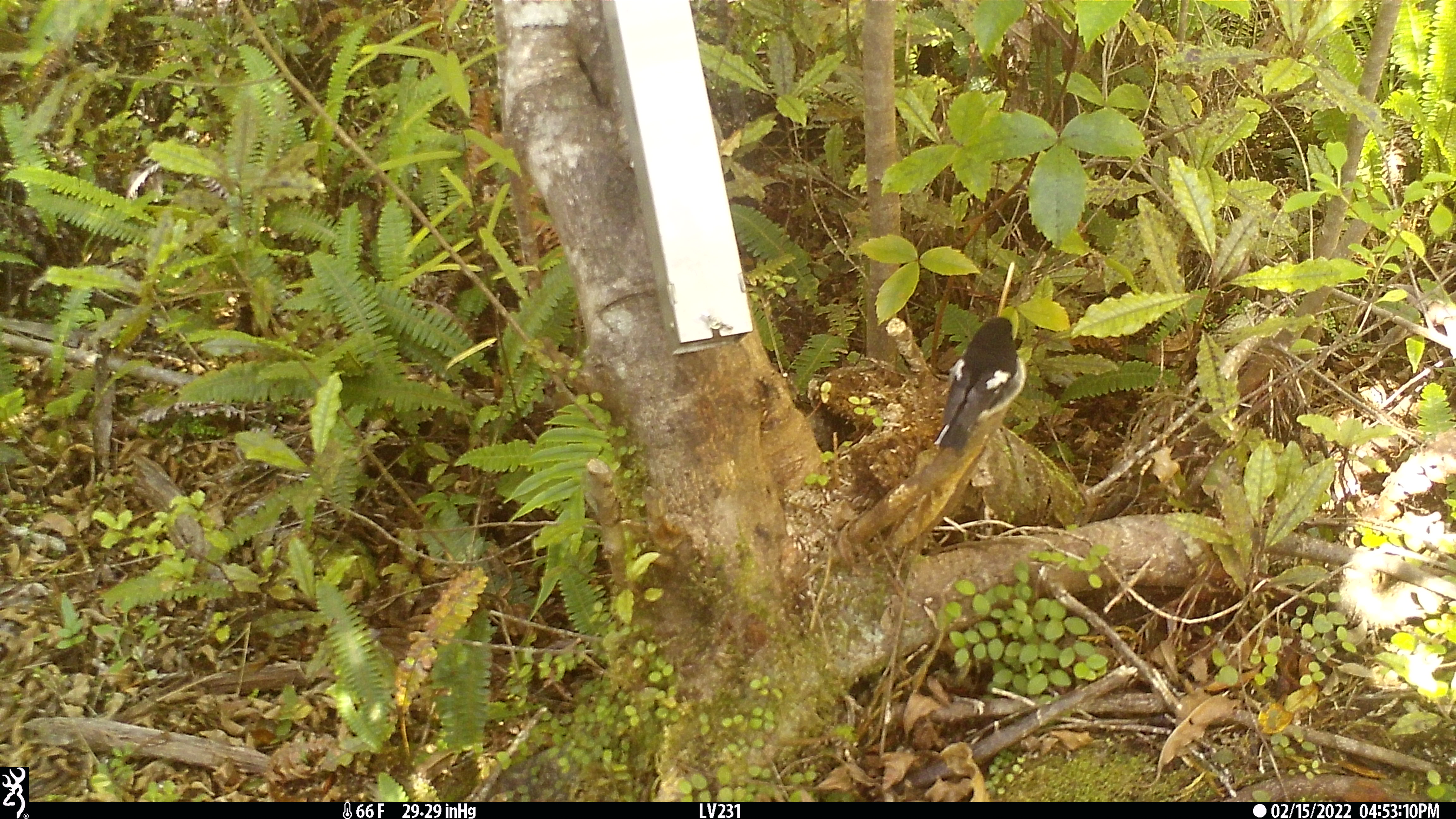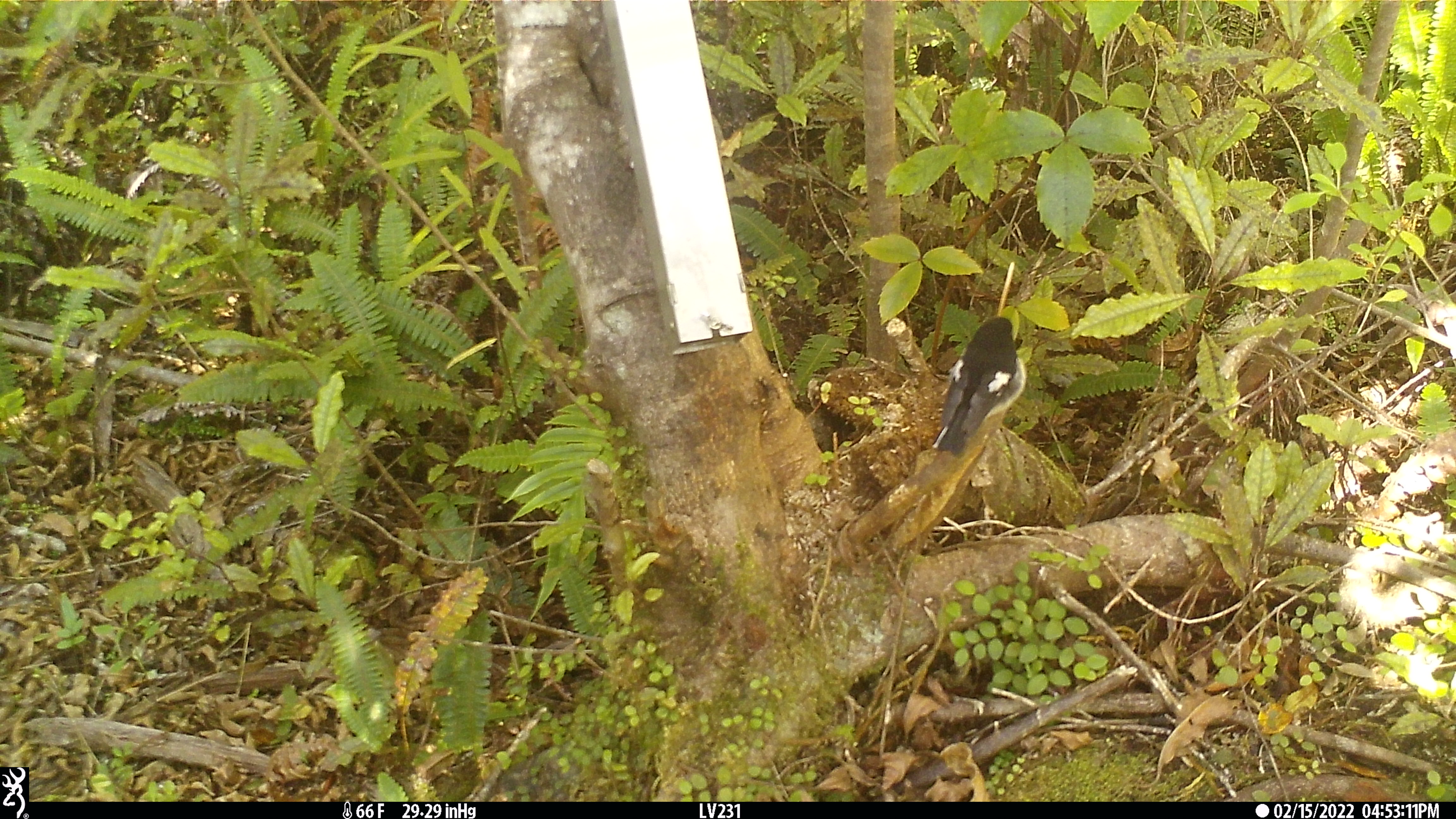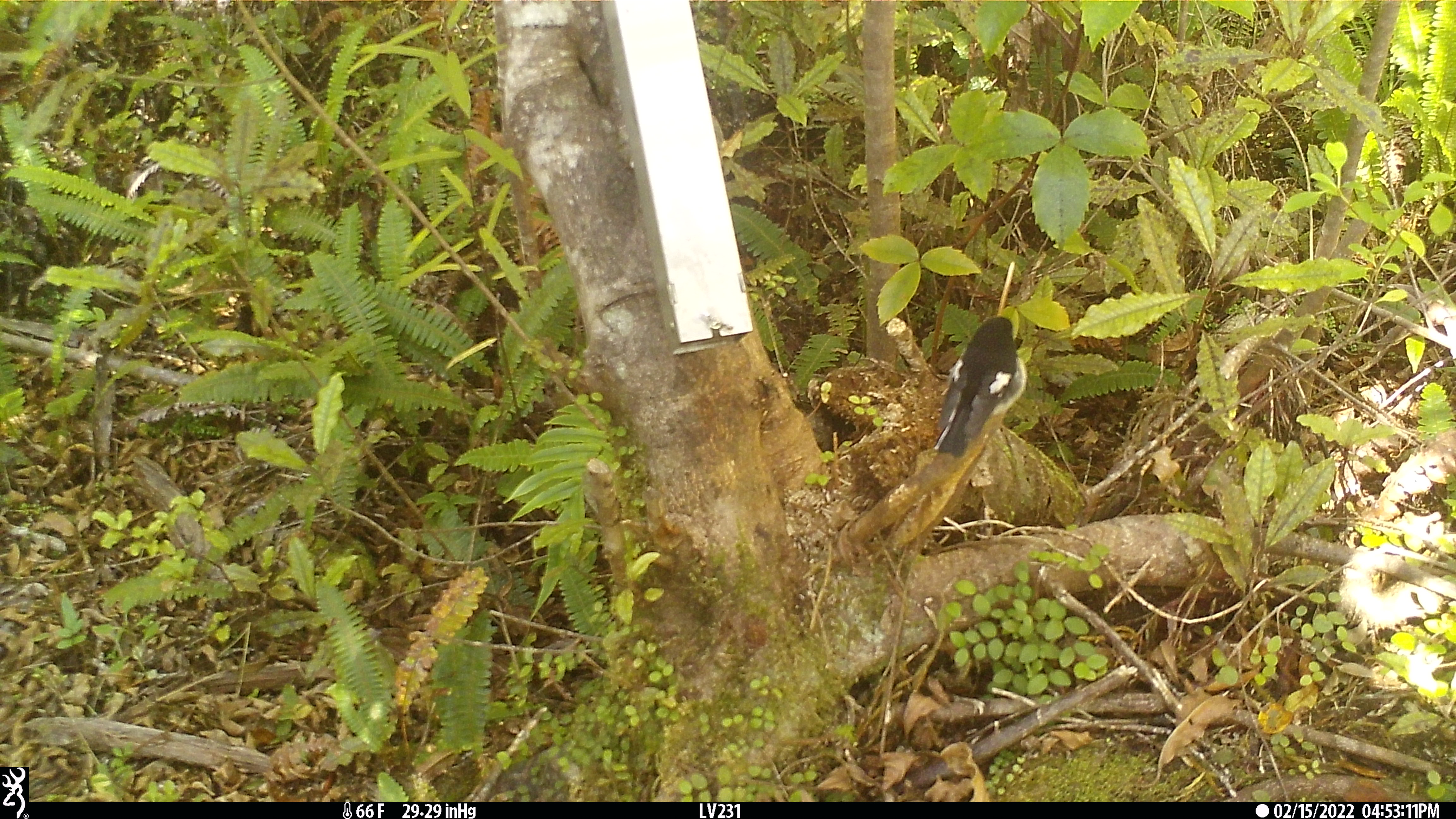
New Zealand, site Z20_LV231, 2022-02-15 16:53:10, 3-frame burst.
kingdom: Animalia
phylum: Chordata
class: Aves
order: Passeriformes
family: Petroicidae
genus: Petroica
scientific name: Petroica macrocephala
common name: tomtit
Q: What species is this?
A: Tomtit (Petroica macrocephala).